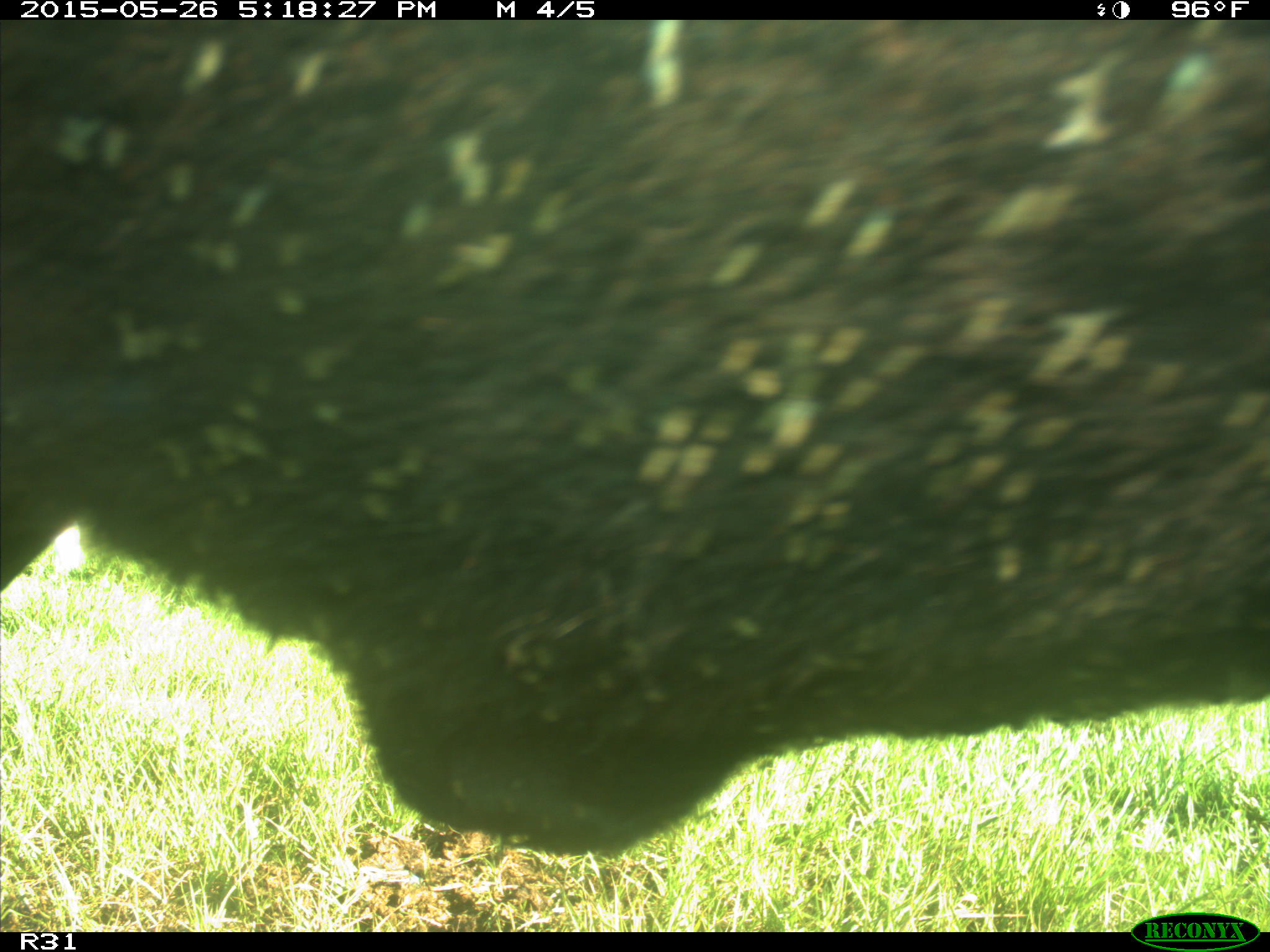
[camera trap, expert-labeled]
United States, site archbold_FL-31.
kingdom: Animalia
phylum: Chordata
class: Mammalia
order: Artiodactyla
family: Bovidae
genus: Bos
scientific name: Bos taurus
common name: domestic cow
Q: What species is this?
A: Bos taurus (domestic cow).